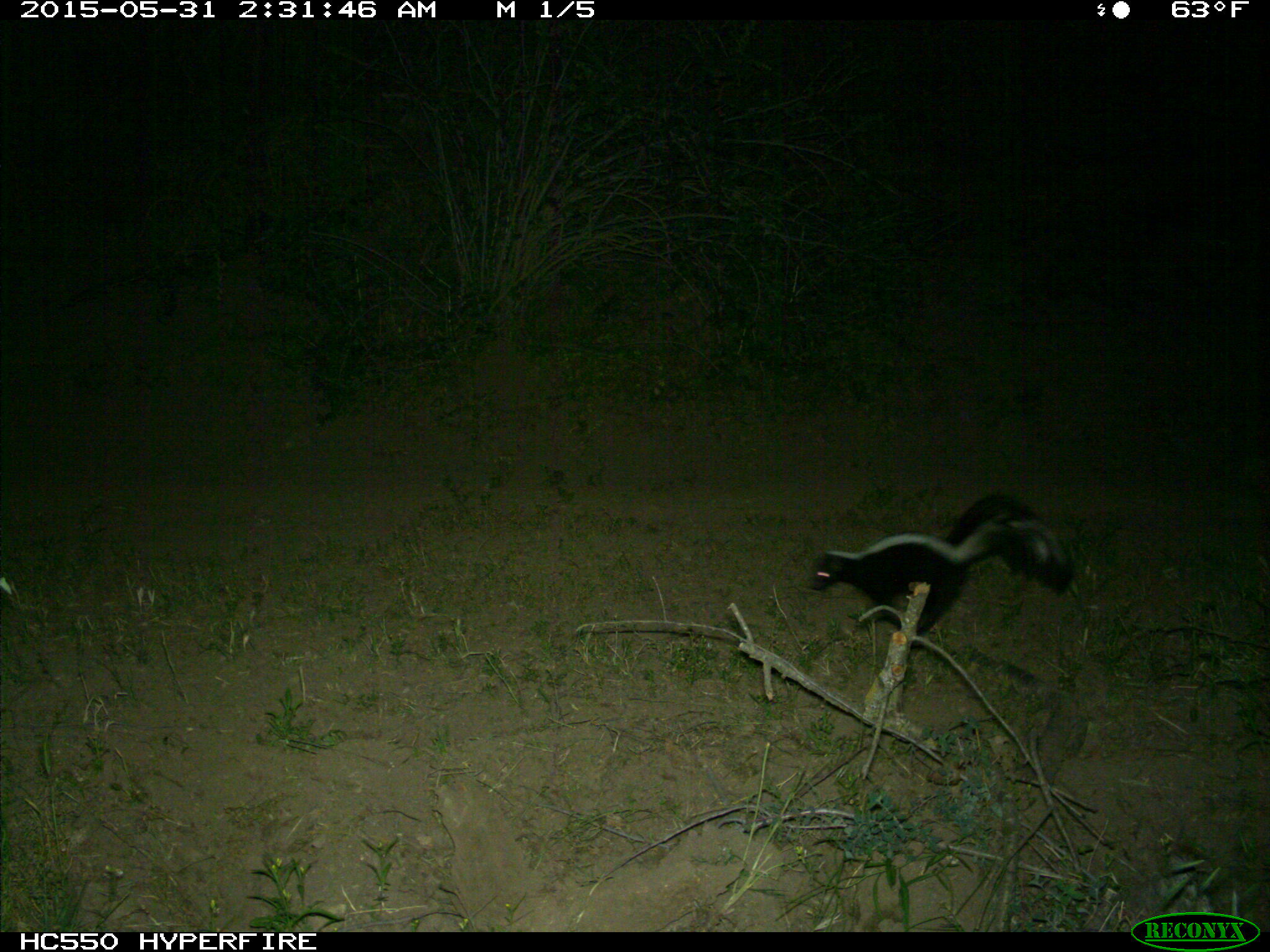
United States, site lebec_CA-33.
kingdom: Animalia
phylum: Chordata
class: Mammalia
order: Carnivora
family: Mephitidae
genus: Mephitis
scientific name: Mephitis mephitis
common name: striped skunk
Mephitis mephitis (striped skunk).